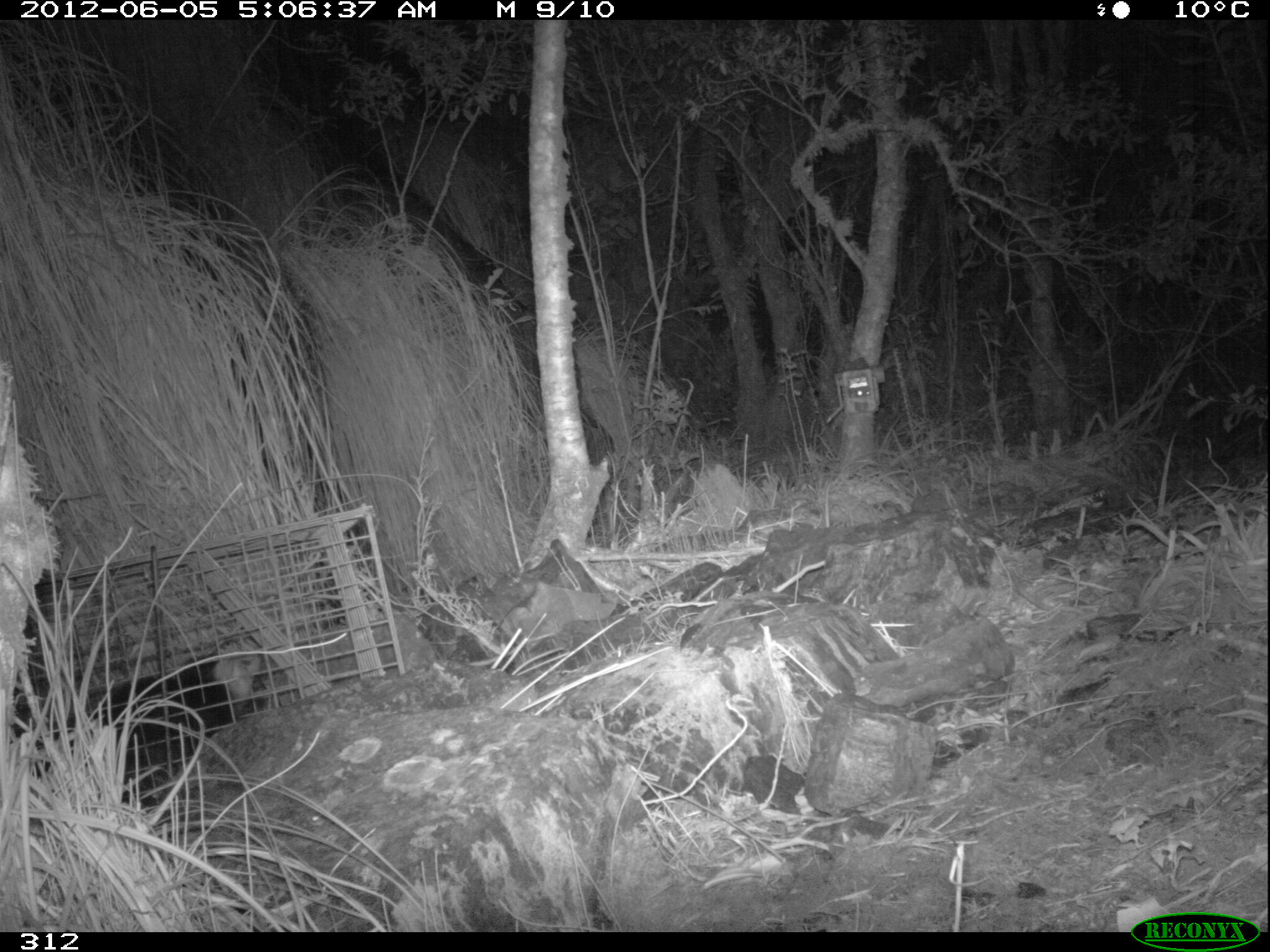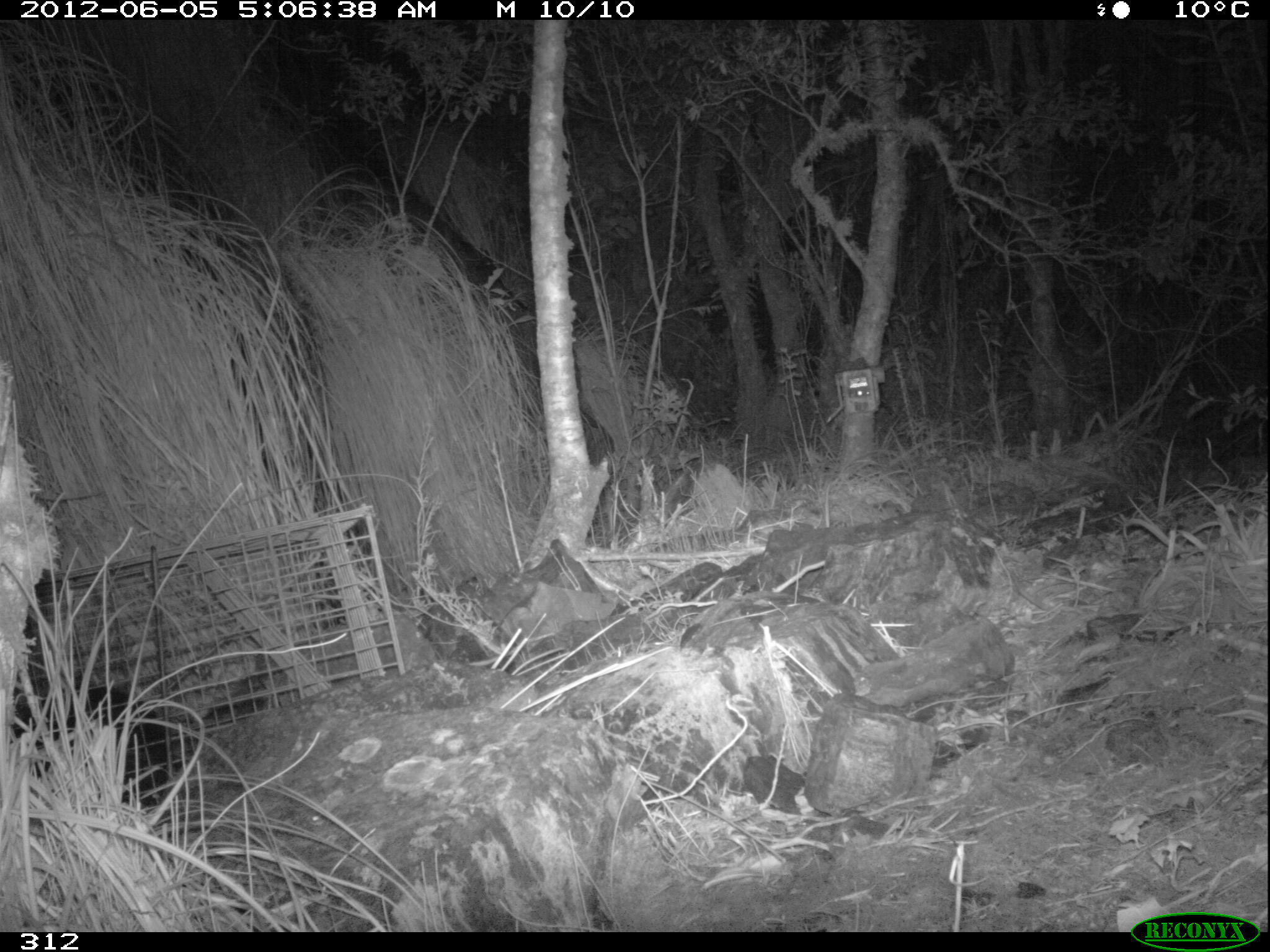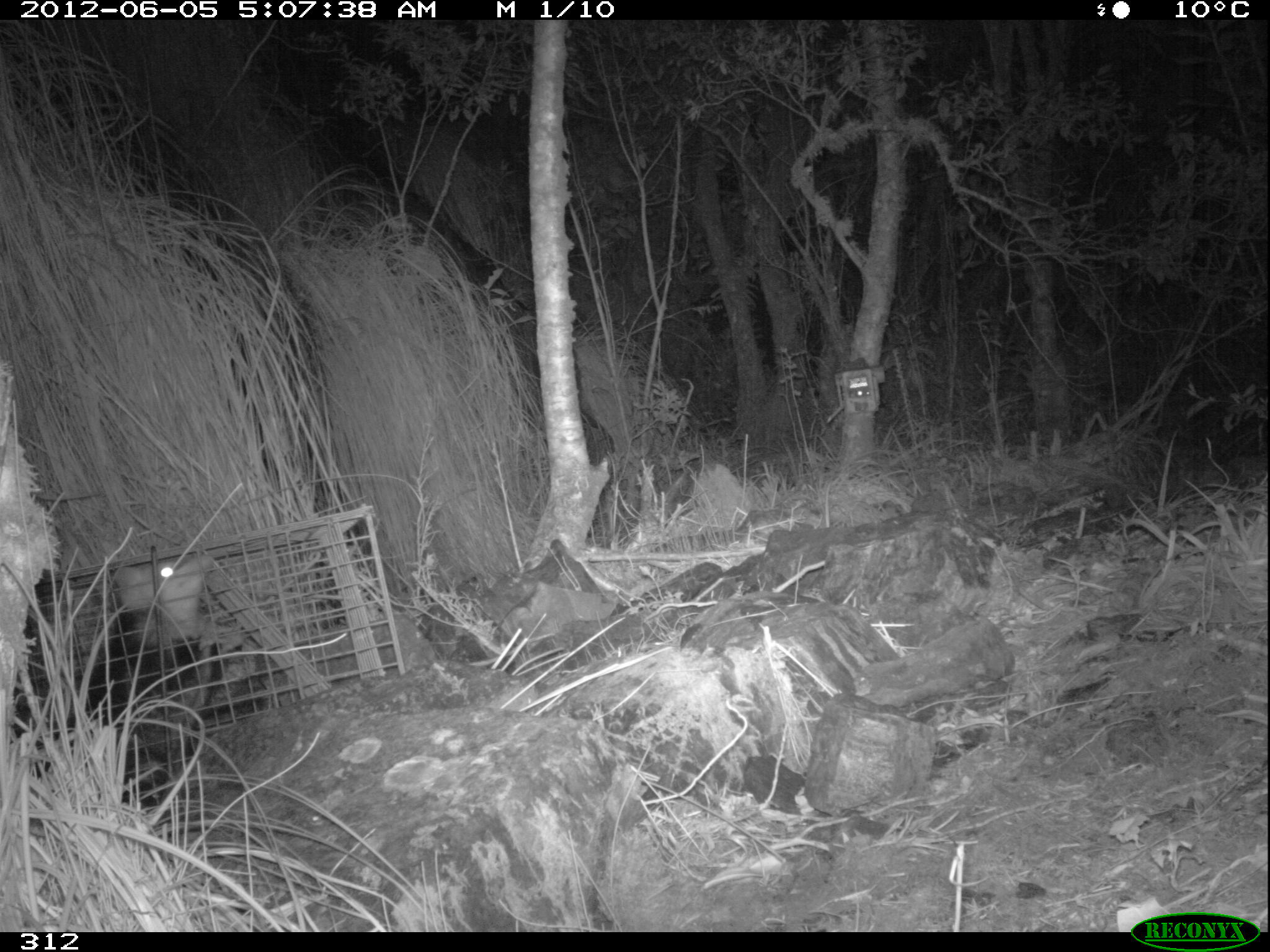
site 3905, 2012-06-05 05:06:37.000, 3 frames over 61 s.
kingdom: Animalia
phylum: Chordata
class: Mammalia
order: Didelphimorphia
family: Didelphidae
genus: Didelphis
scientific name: Didelphis pernigra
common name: andean white-eared opossum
Didelphis pernigra (andean white-eared opossum).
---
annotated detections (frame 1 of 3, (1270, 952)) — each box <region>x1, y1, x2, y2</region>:
didelphis pernigra: <region>10, 646, 261, 807</region>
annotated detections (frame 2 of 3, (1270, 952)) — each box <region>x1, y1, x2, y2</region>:
didelphis pernigra: <region>10, 680, 169, 813</region>